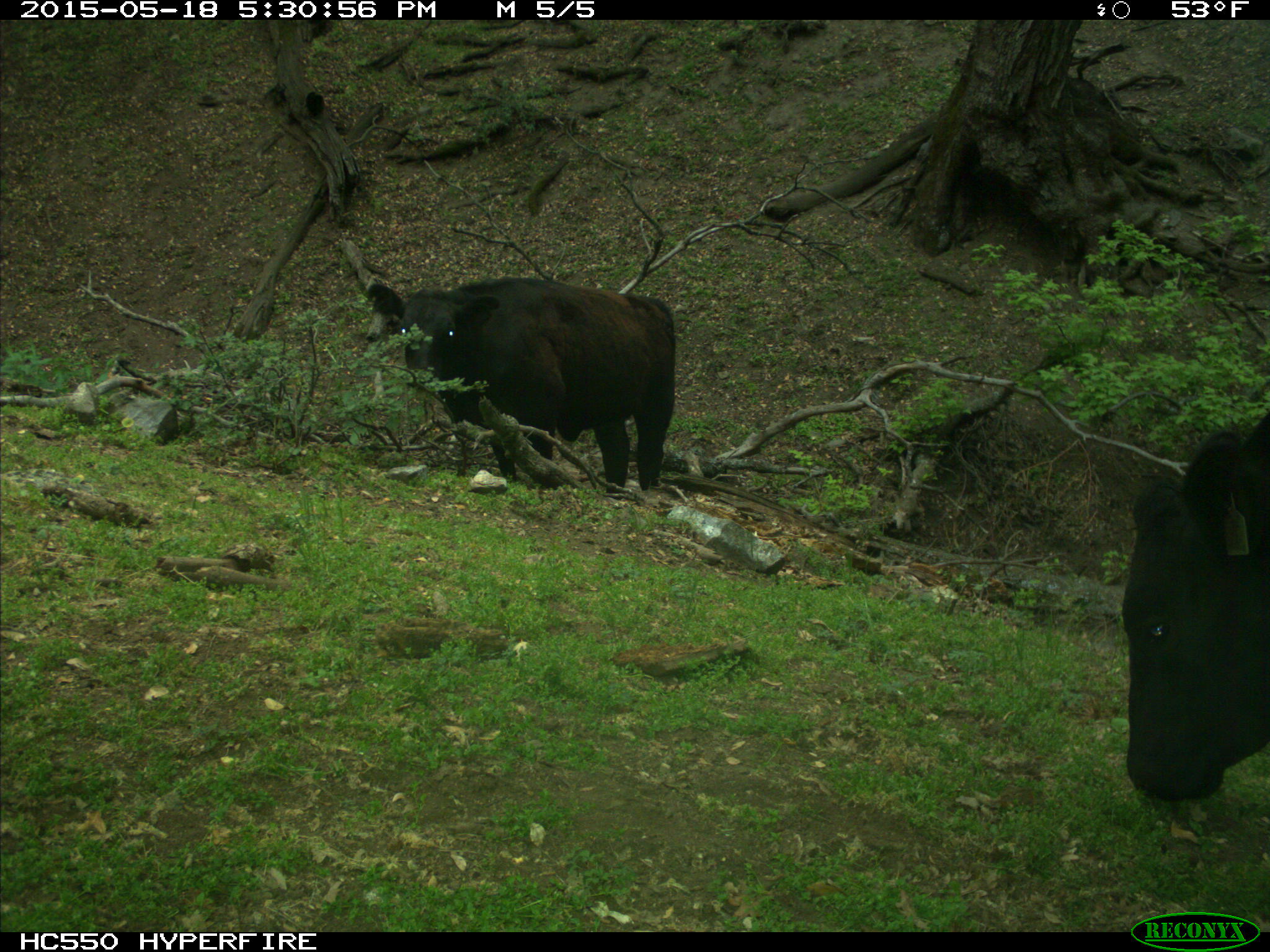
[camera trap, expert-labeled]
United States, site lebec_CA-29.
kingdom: Animalia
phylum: Chordata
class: Mammalia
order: Artiodactyla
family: Bovidae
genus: Bos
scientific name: Bos taurus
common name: domestic cow